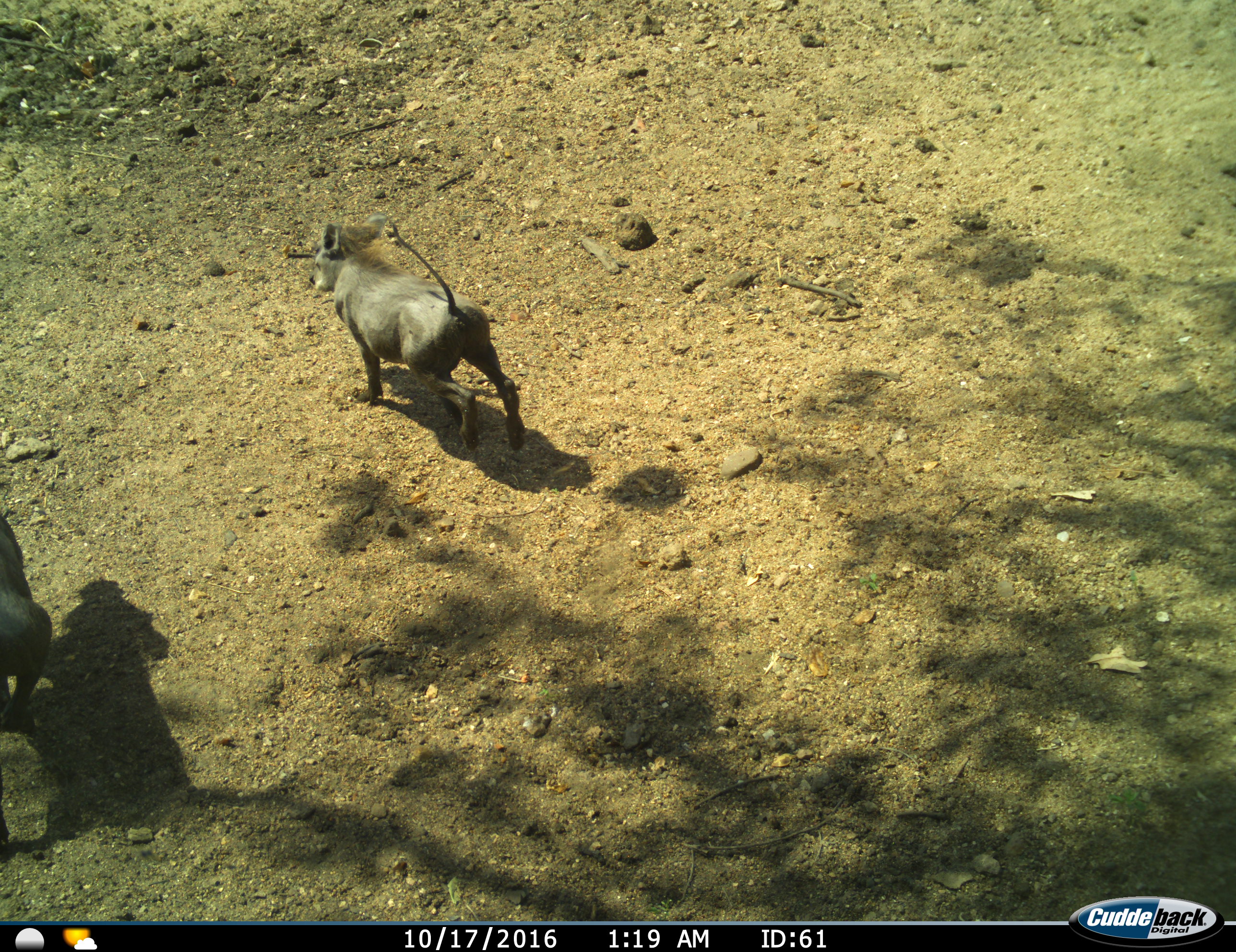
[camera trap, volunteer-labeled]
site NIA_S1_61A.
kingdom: Animalia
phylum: Chordata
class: Mammalia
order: Artiodactyla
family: Suidae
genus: Phacochoerus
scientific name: Phacochoerus africanus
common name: warthog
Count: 2.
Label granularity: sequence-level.